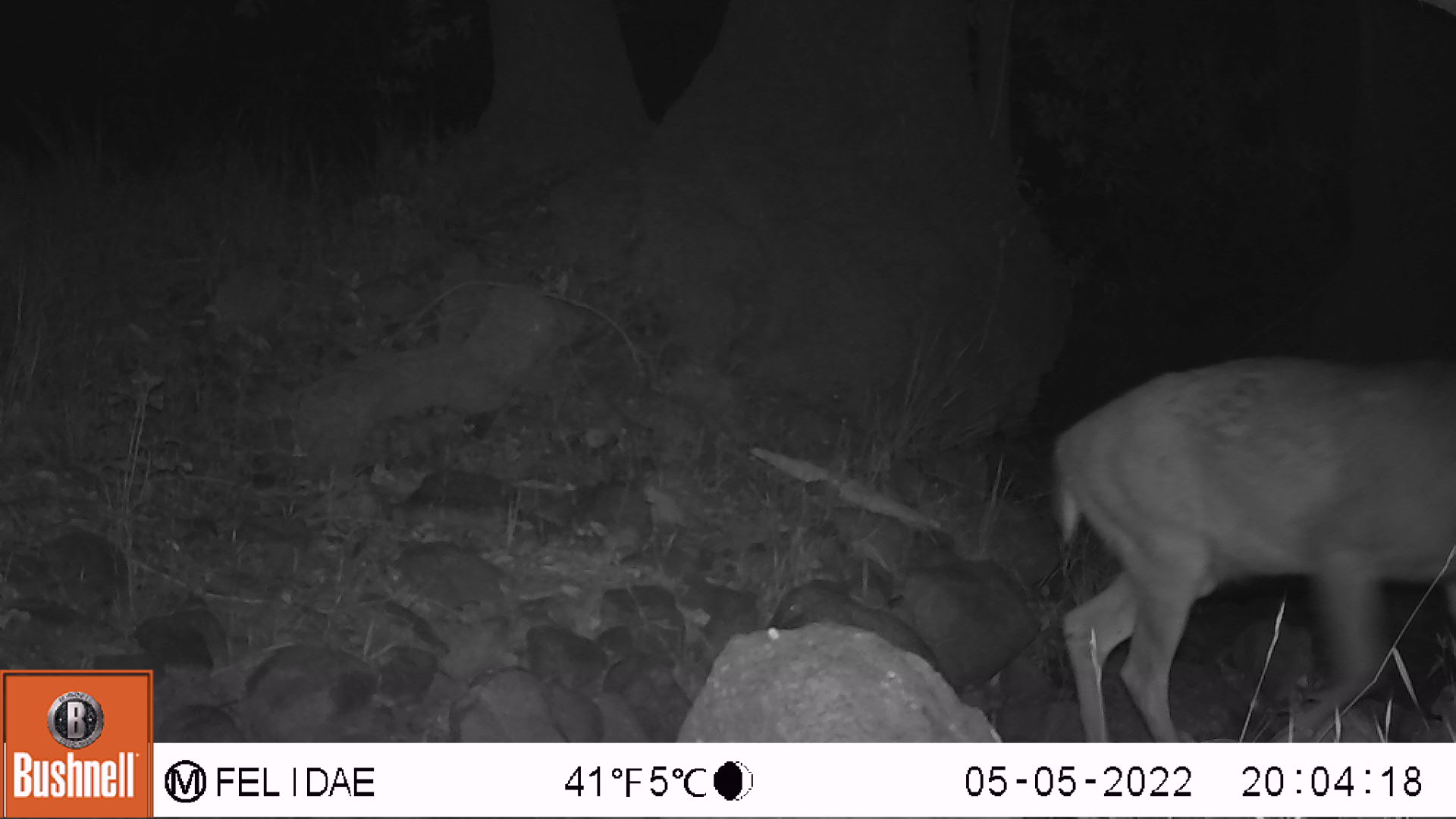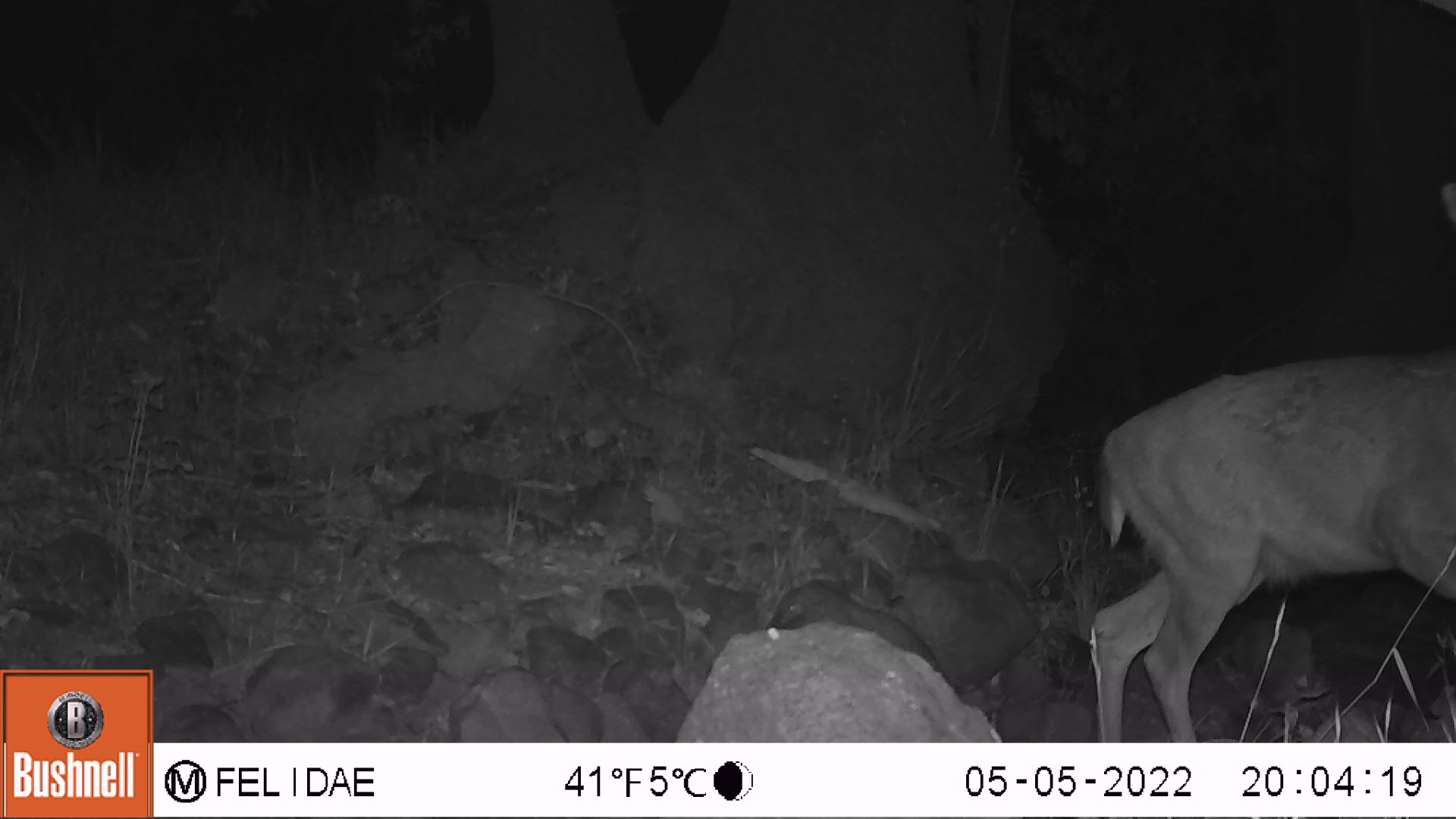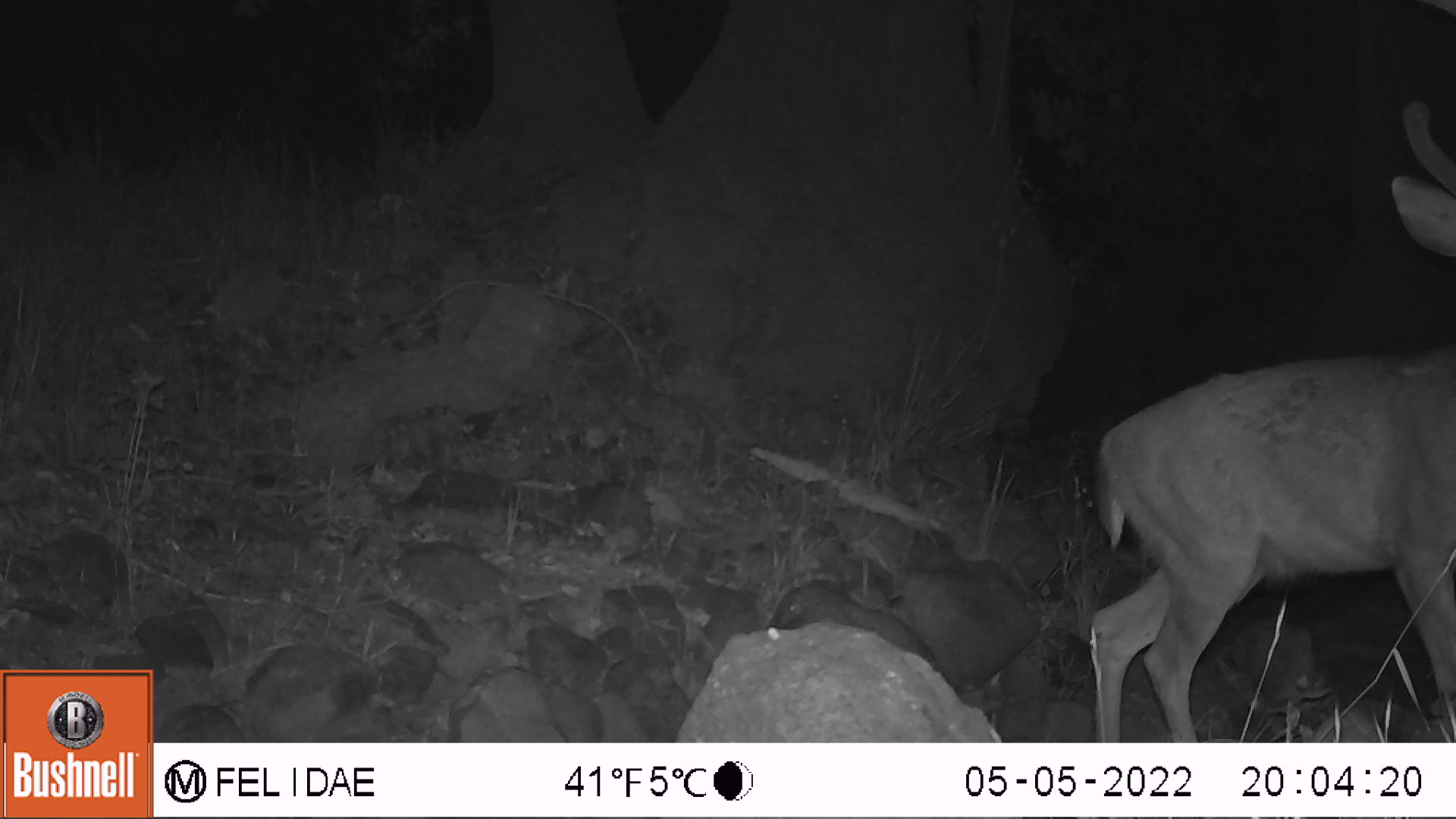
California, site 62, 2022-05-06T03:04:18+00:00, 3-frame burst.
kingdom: Animalia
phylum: Chordata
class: Mammalia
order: Artiodactyla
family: Cervidae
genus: Odocoileus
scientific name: Odocoileus hemionus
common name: mule deer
Mule deer (Odocoileus hemionus).